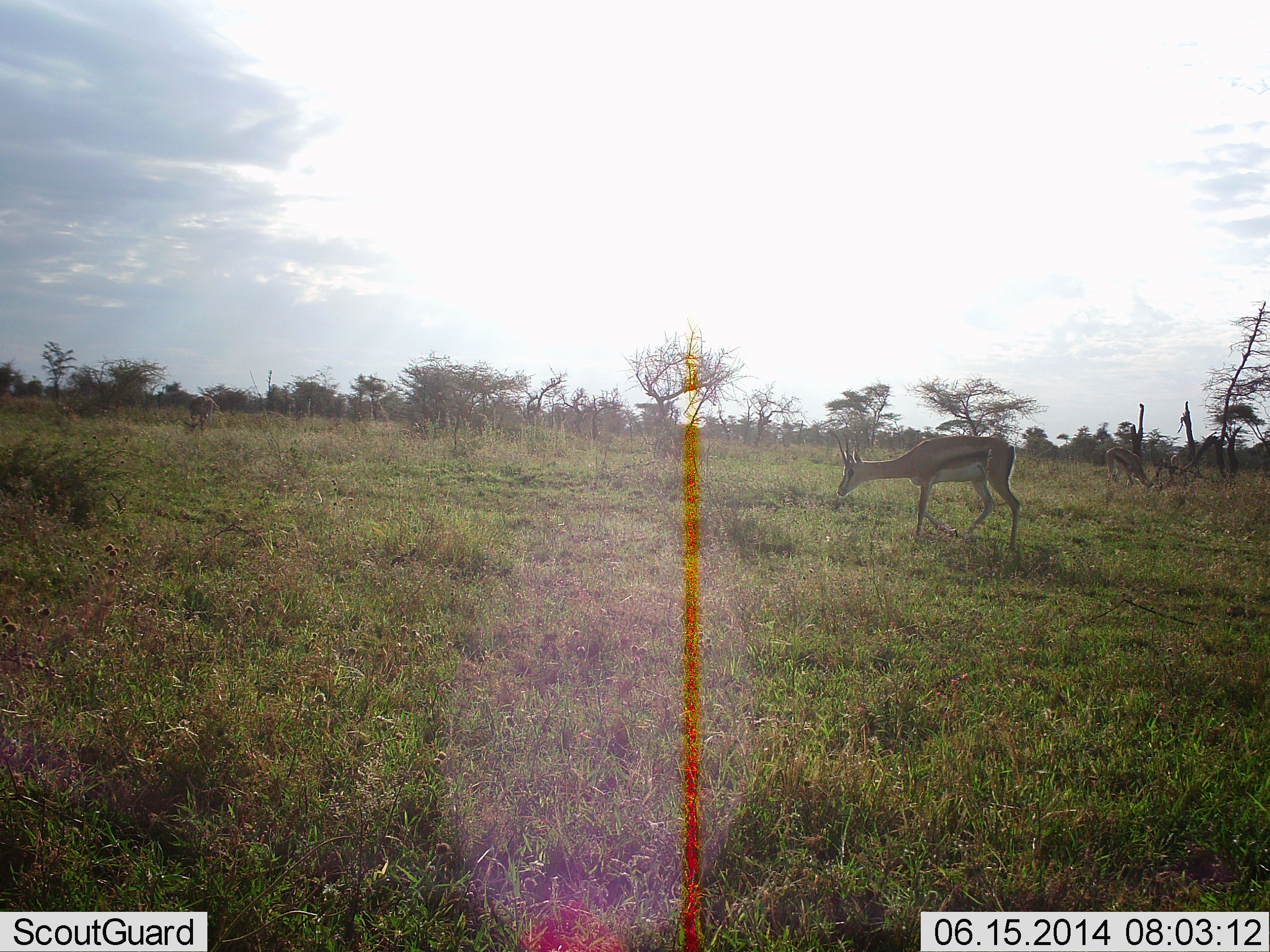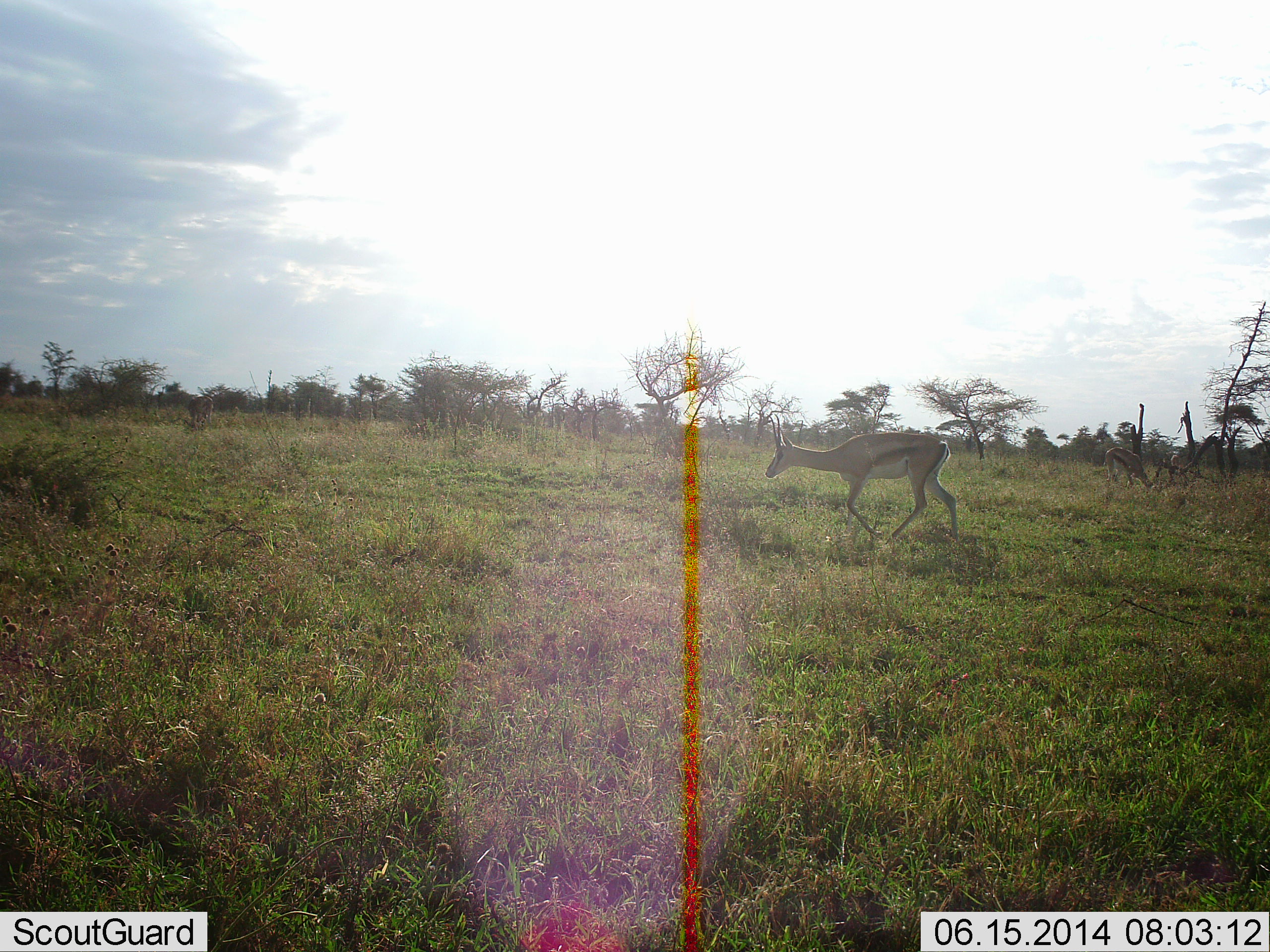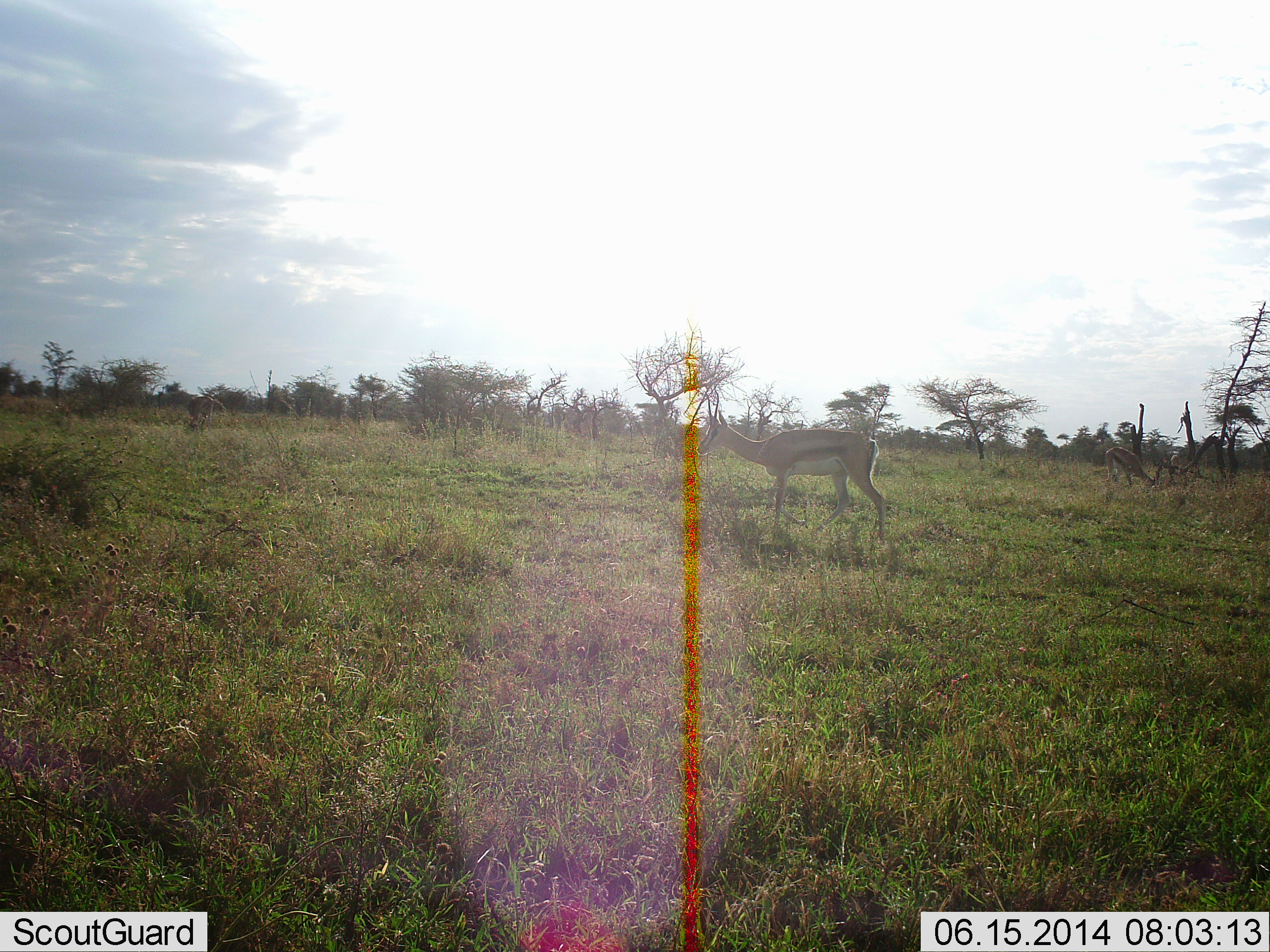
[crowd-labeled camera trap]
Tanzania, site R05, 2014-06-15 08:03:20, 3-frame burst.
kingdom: Animalia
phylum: Chordata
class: Mammalia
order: Artiodactyla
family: Bovidae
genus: Eudorcas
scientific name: Eudorcas thomsonii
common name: thomson's gazelle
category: gazellethomsons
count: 1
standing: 0%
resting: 0%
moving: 100%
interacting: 0%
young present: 0%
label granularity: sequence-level